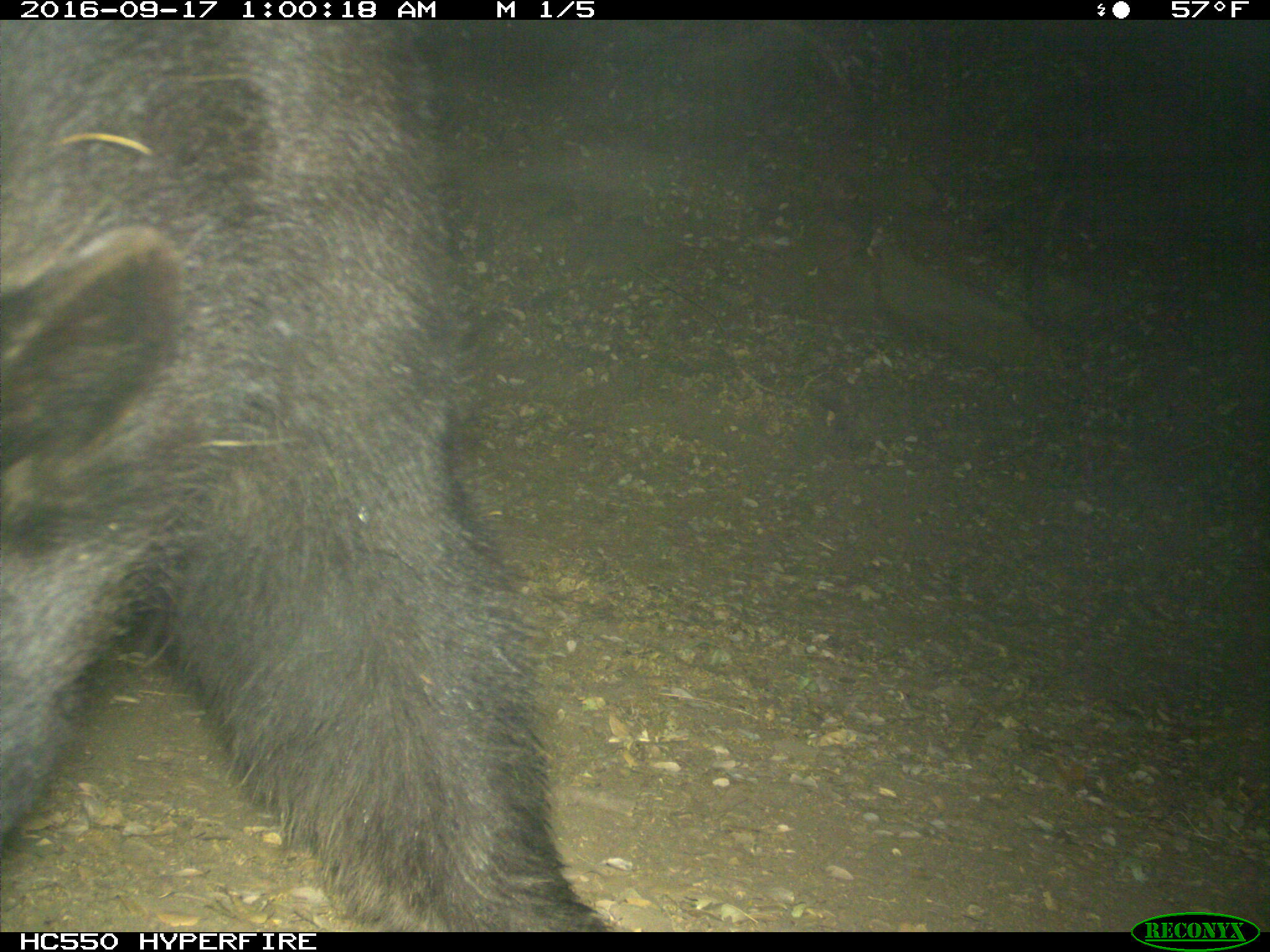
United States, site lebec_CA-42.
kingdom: Animalia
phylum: Chordata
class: Mammalia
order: Carnivora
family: Ursidae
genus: Ursus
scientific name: Ursus americanus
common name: american black bear